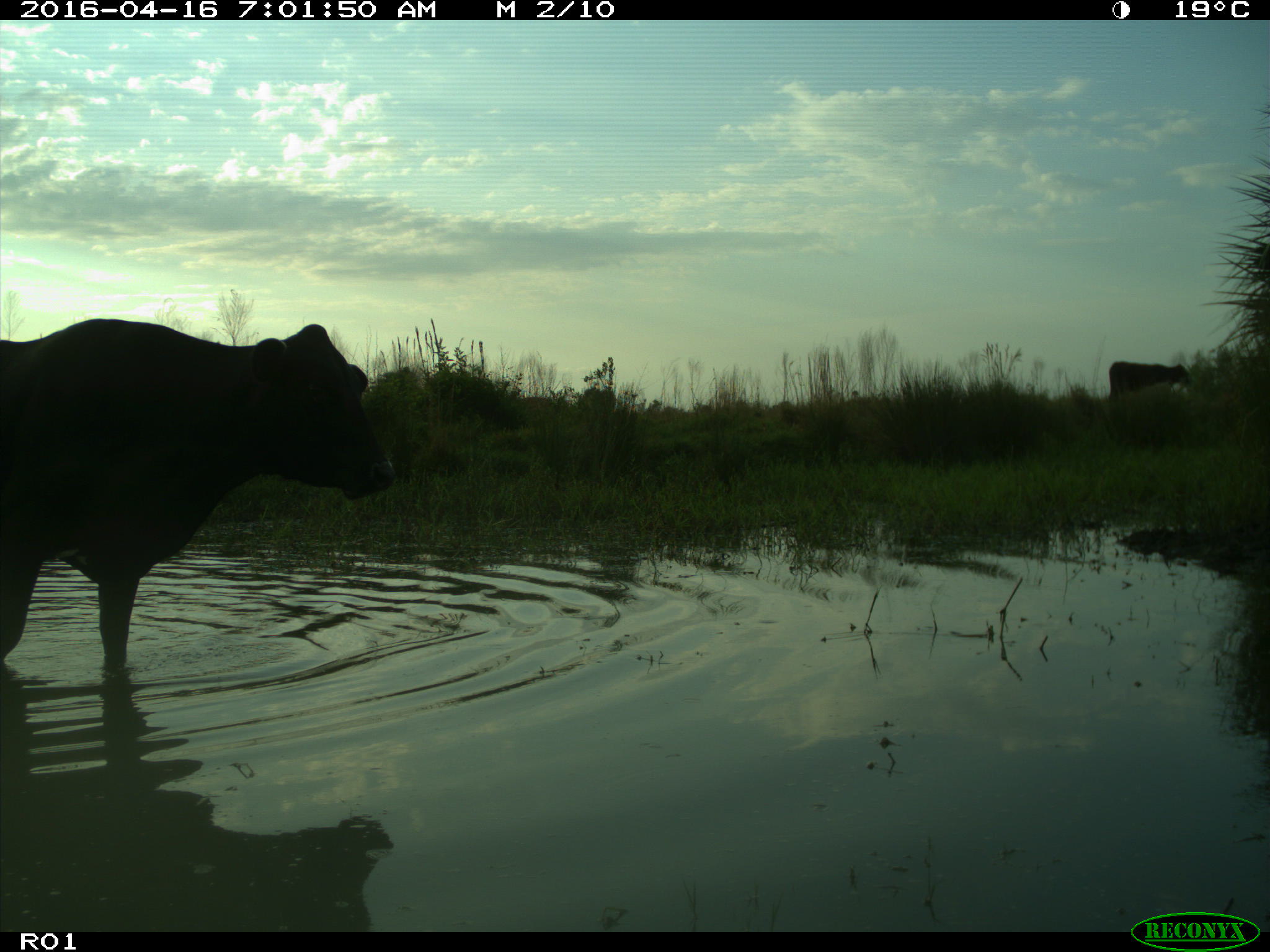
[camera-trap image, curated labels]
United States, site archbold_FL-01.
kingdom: Animalia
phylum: Chordata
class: Mammalia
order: Artiodactyla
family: Bovidae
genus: Bos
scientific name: Bos taurus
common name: domestic cow